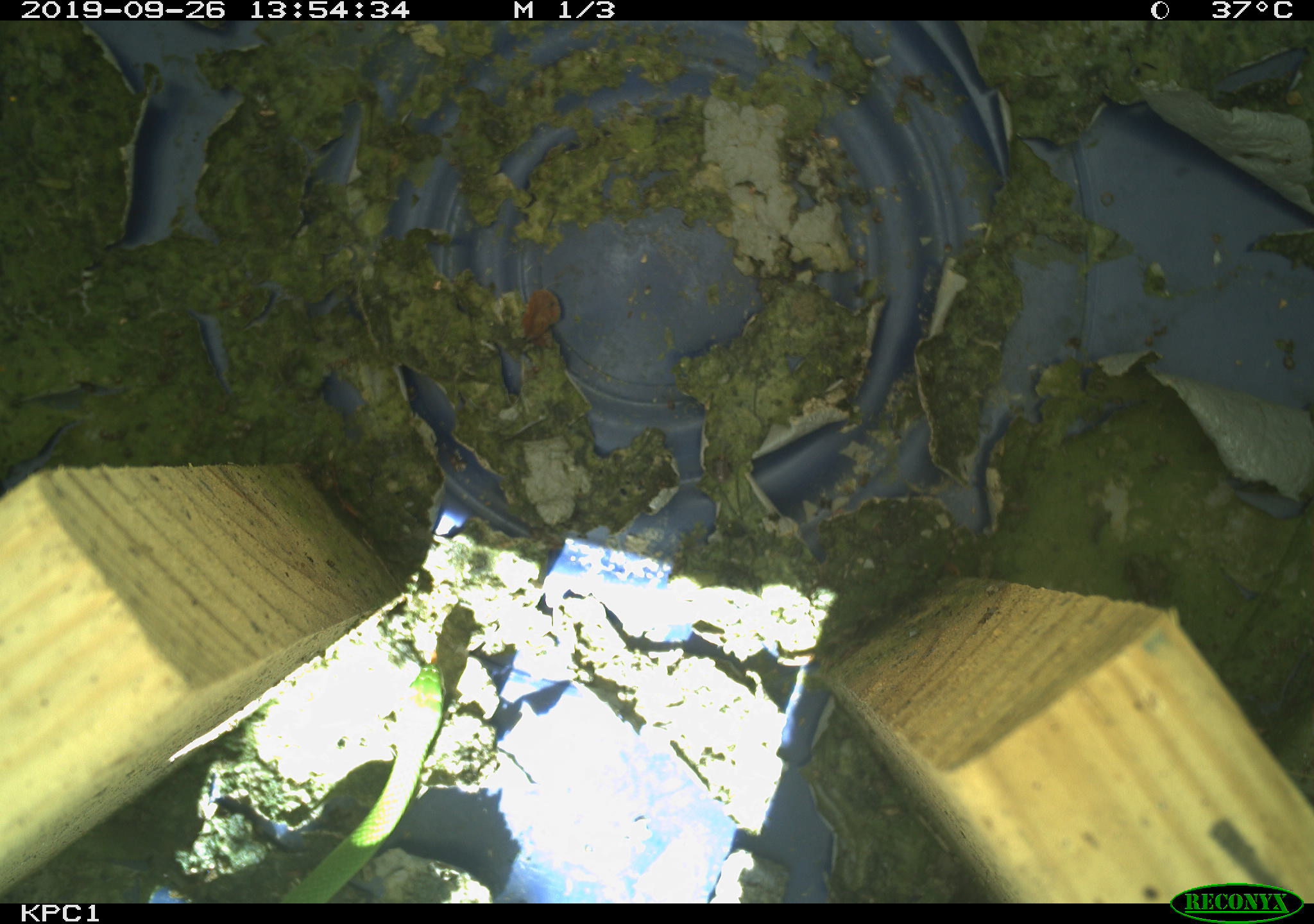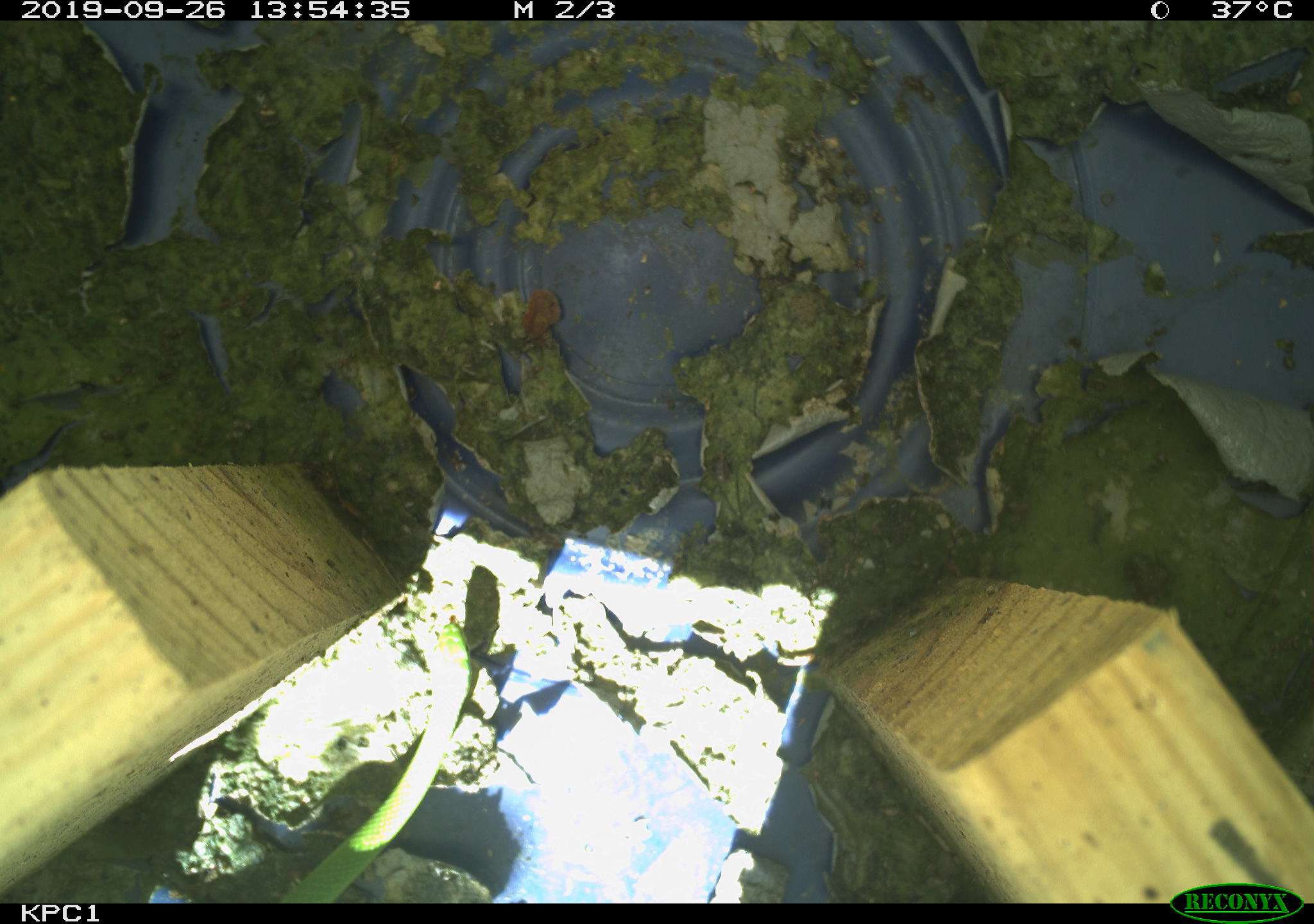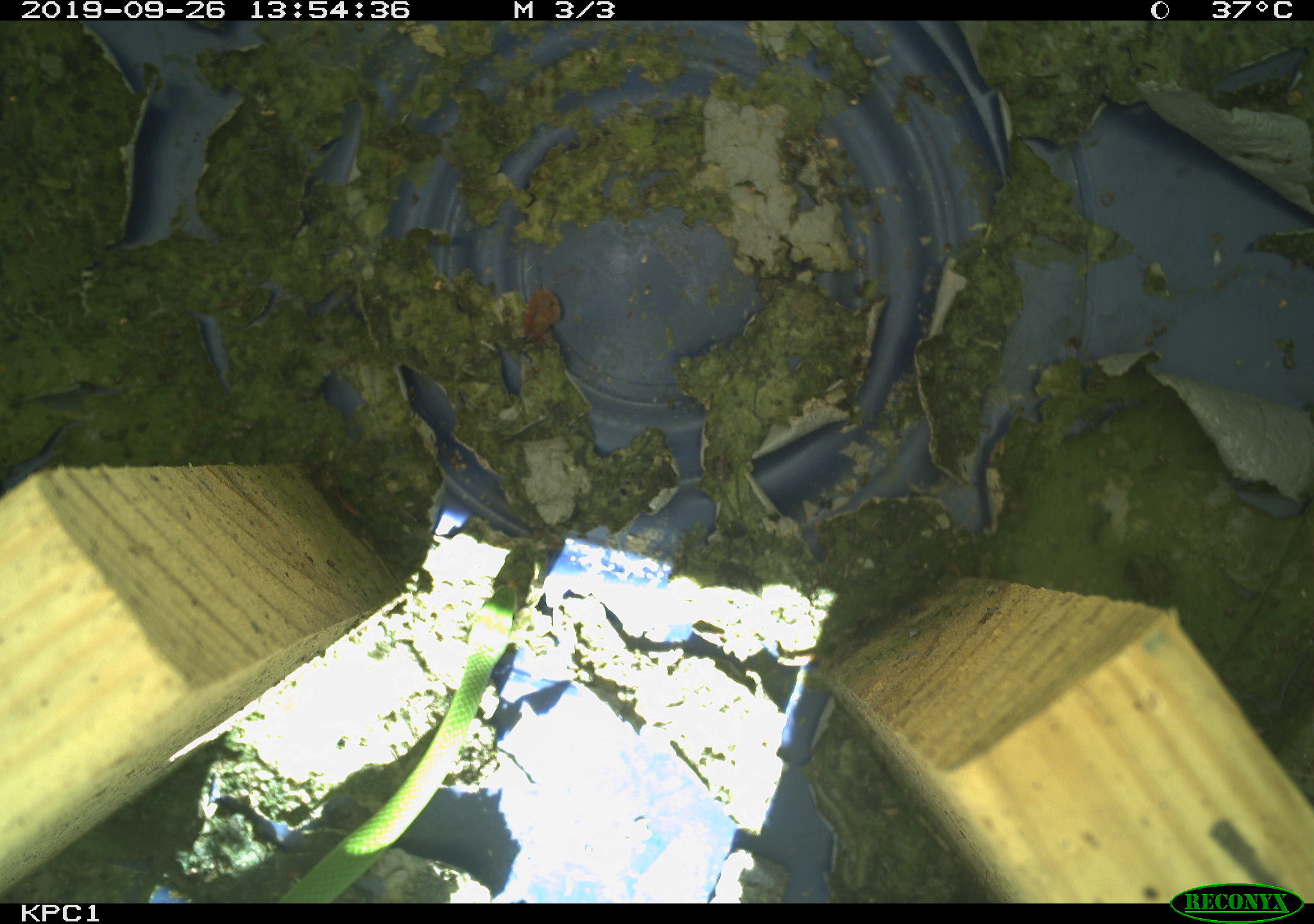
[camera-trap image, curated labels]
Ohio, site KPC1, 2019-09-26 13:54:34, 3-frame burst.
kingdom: Animalia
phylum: Chordata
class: Reptilia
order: Squamata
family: Colubridae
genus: Opheodrys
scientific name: Opheodrys vernalis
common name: smooth greensnake